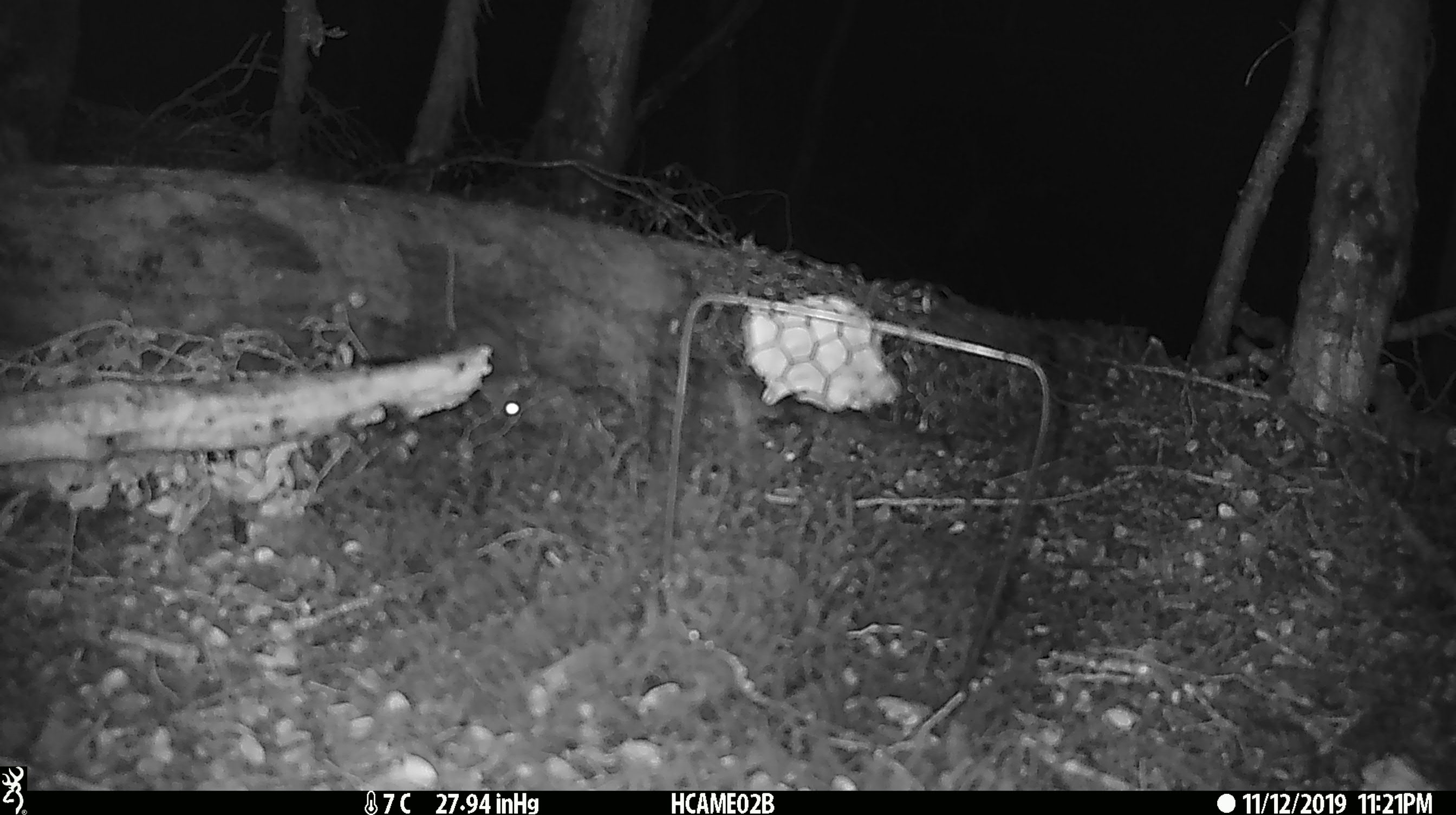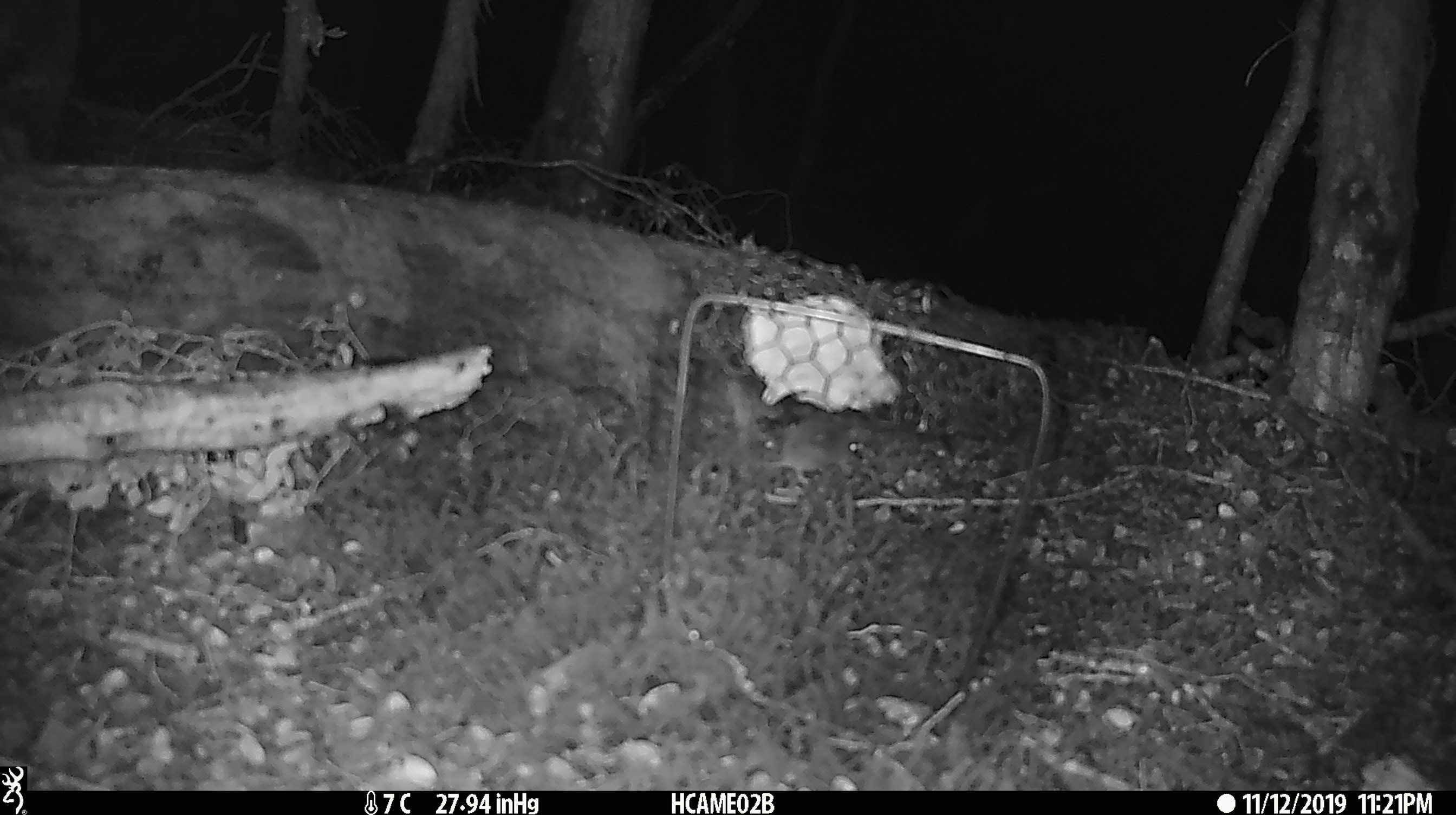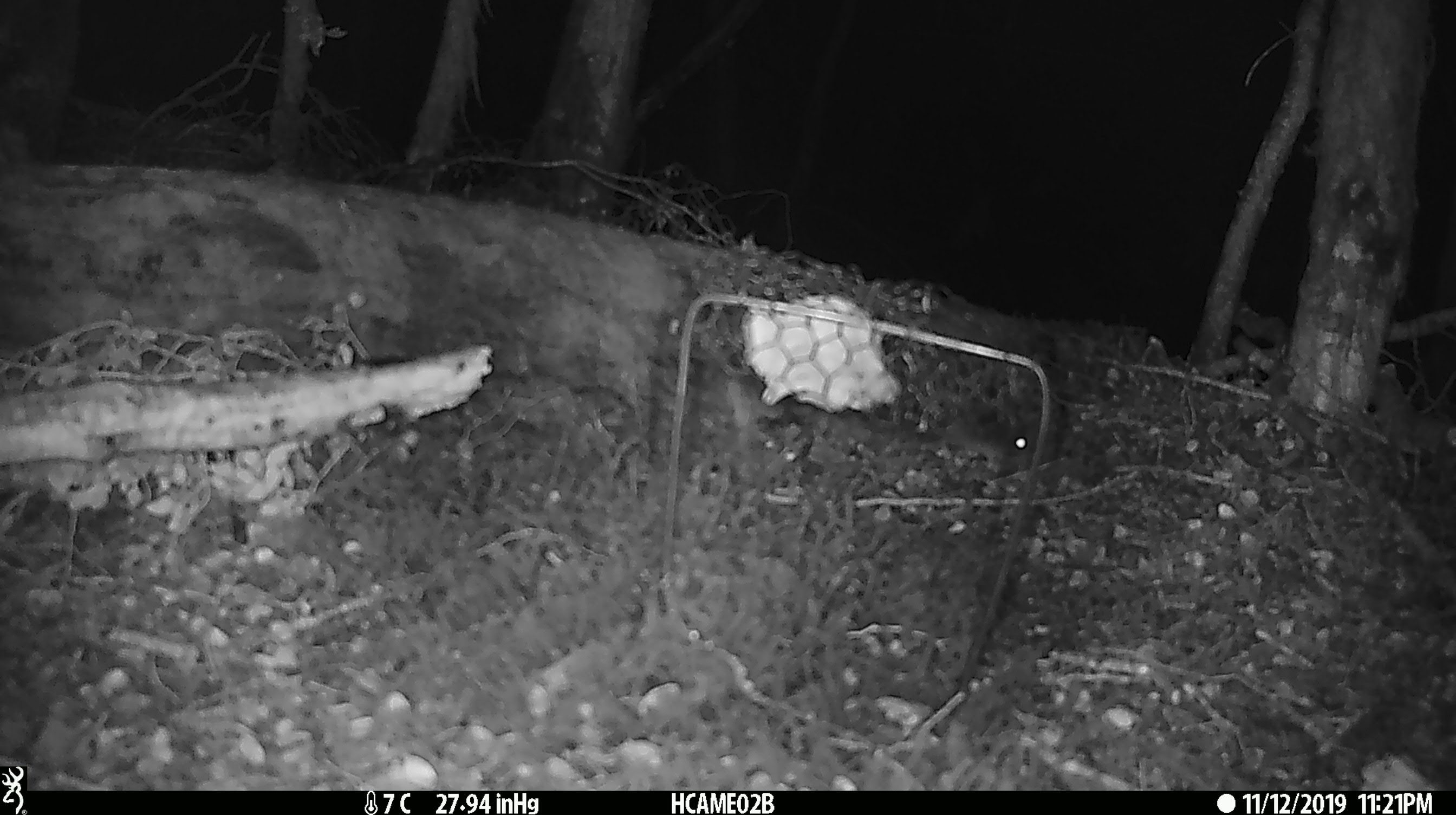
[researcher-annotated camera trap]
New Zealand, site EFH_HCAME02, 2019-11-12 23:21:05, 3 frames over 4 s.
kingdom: Animalia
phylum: Chordata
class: Mammalia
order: Rodentia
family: Muridae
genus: Mus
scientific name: Mus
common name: mouse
Mouse (Mus).